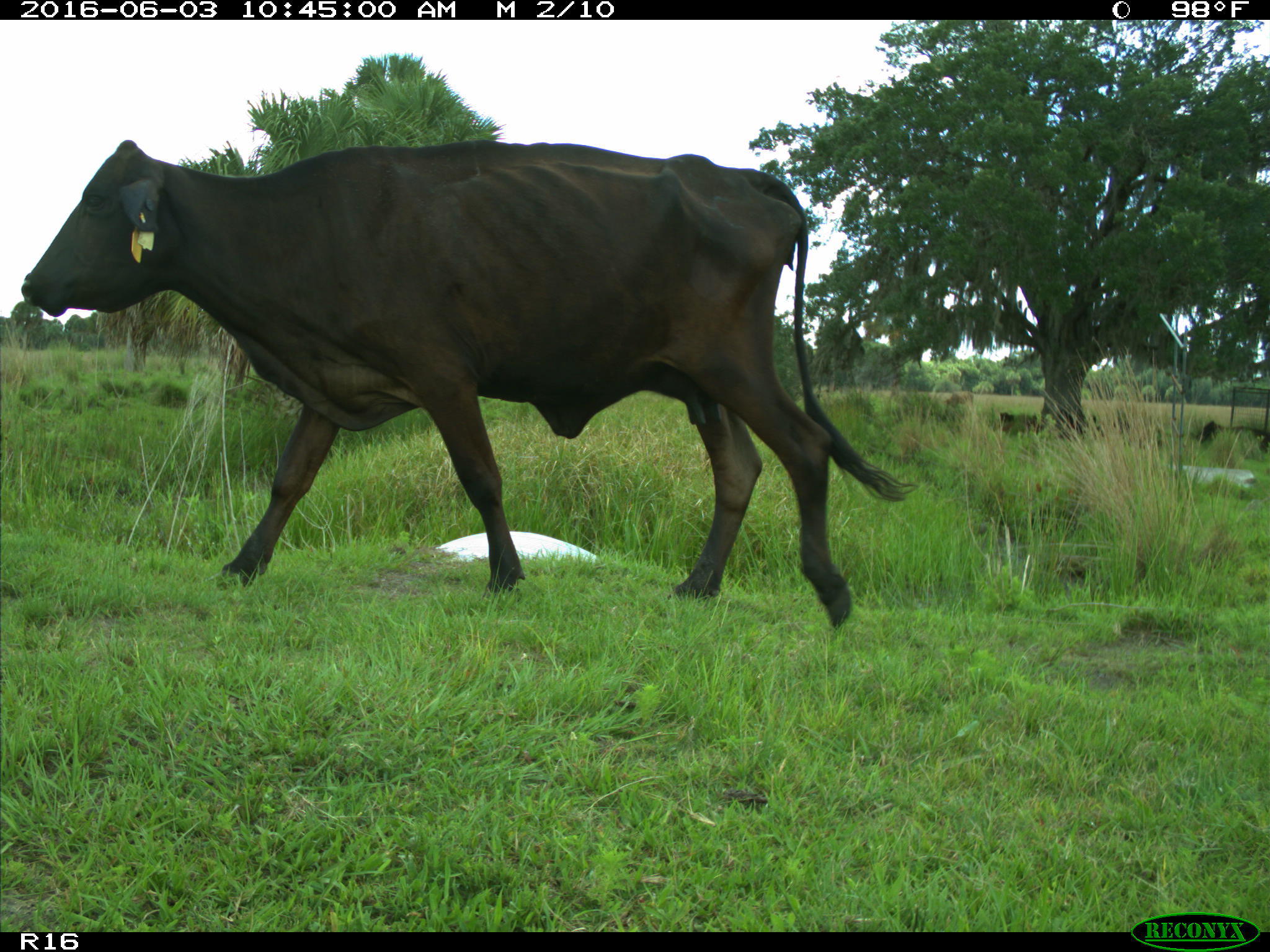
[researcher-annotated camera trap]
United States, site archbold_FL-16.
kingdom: Animalia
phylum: Chordata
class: Mammalia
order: Artiodactyla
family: Bovidae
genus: Bos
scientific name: Bos taurus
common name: domestic cow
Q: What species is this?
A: Bos taurus (domestic cow).